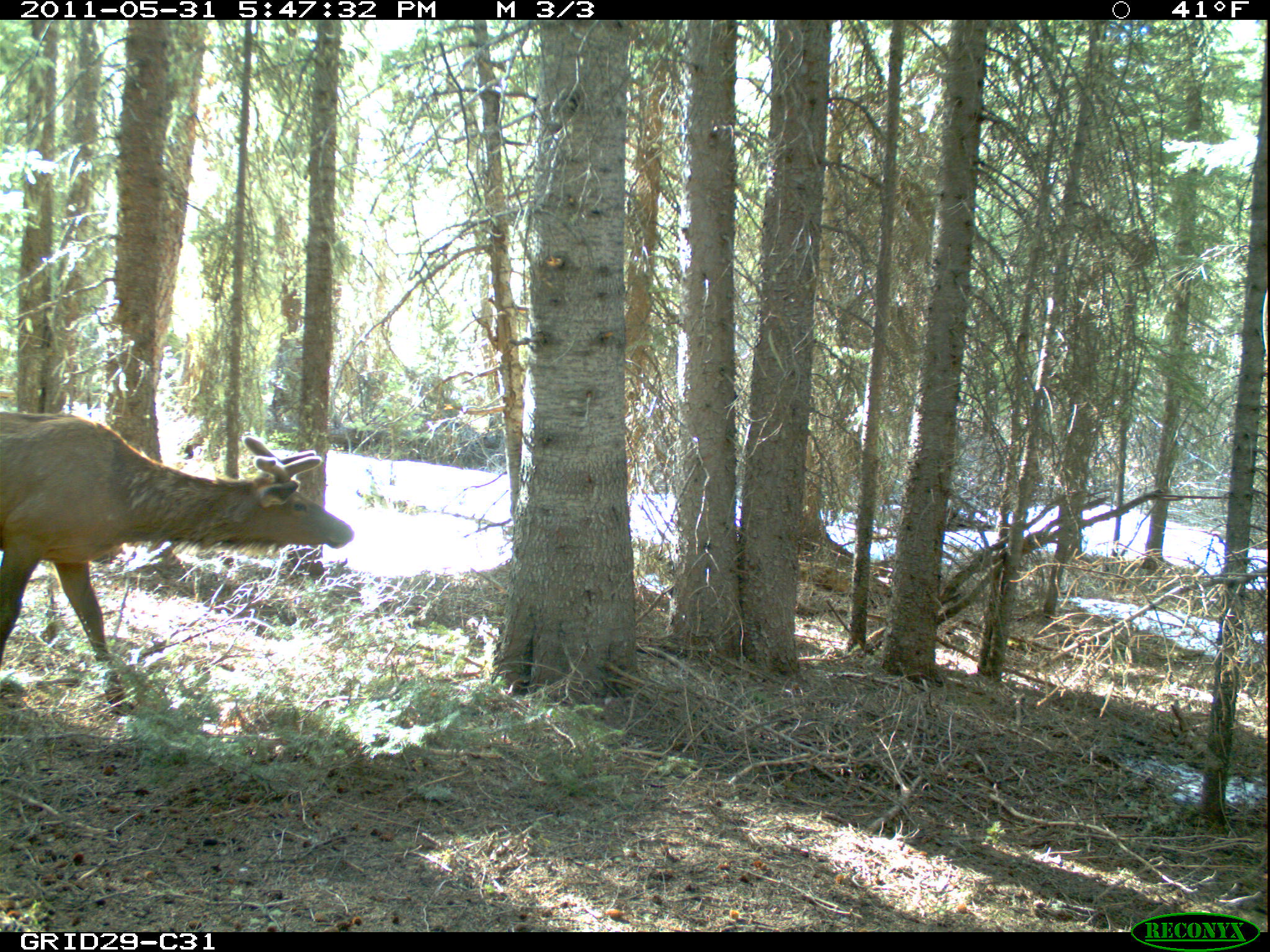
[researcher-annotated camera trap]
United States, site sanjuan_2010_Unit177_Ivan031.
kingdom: Animalia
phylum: Chordata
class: Mammalia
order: Artiodactyla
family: Cervidae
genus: Cervus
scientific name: Cervus elaphus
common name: red deer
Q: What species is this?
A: Cervus elaphus (red deer).